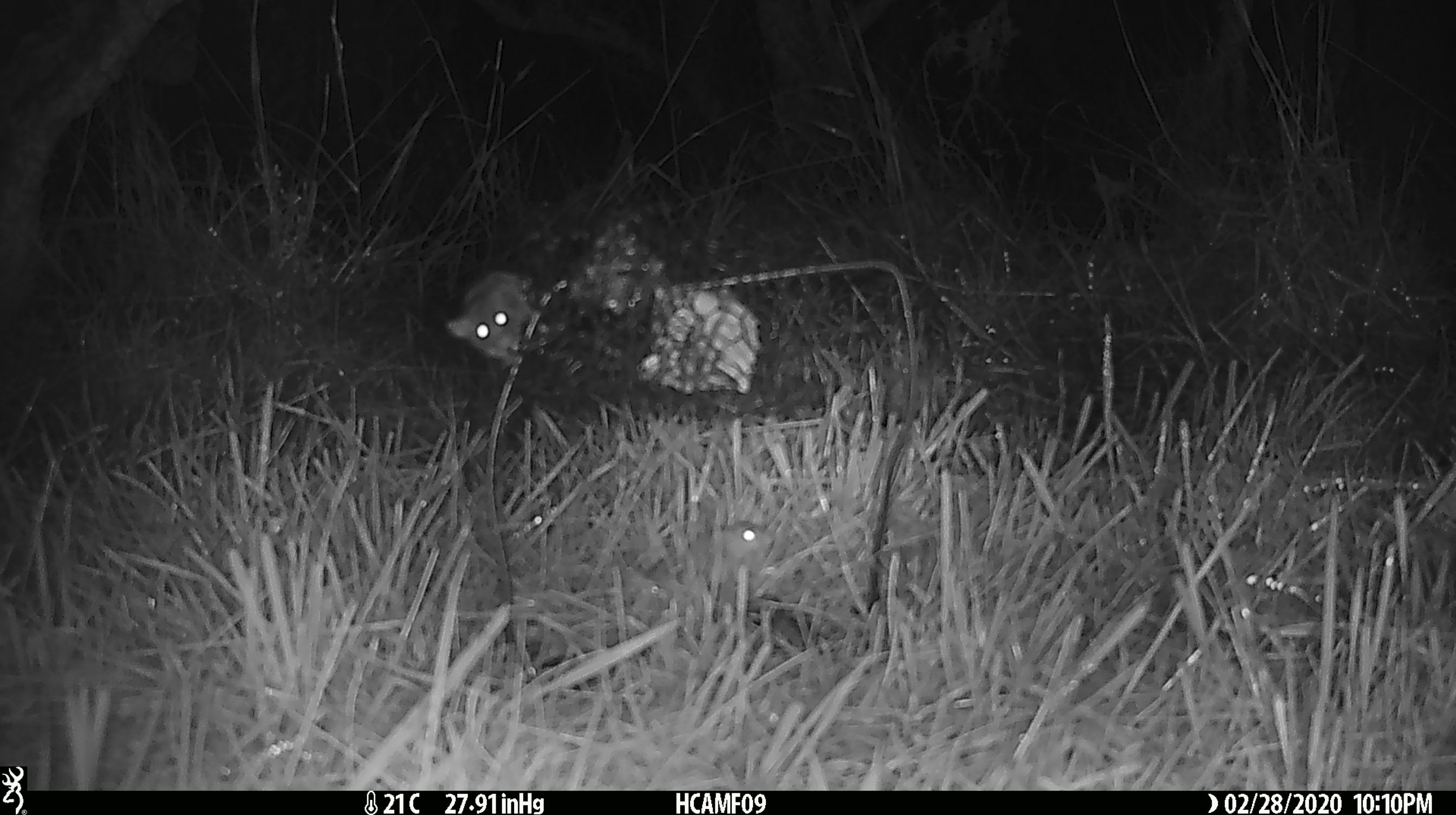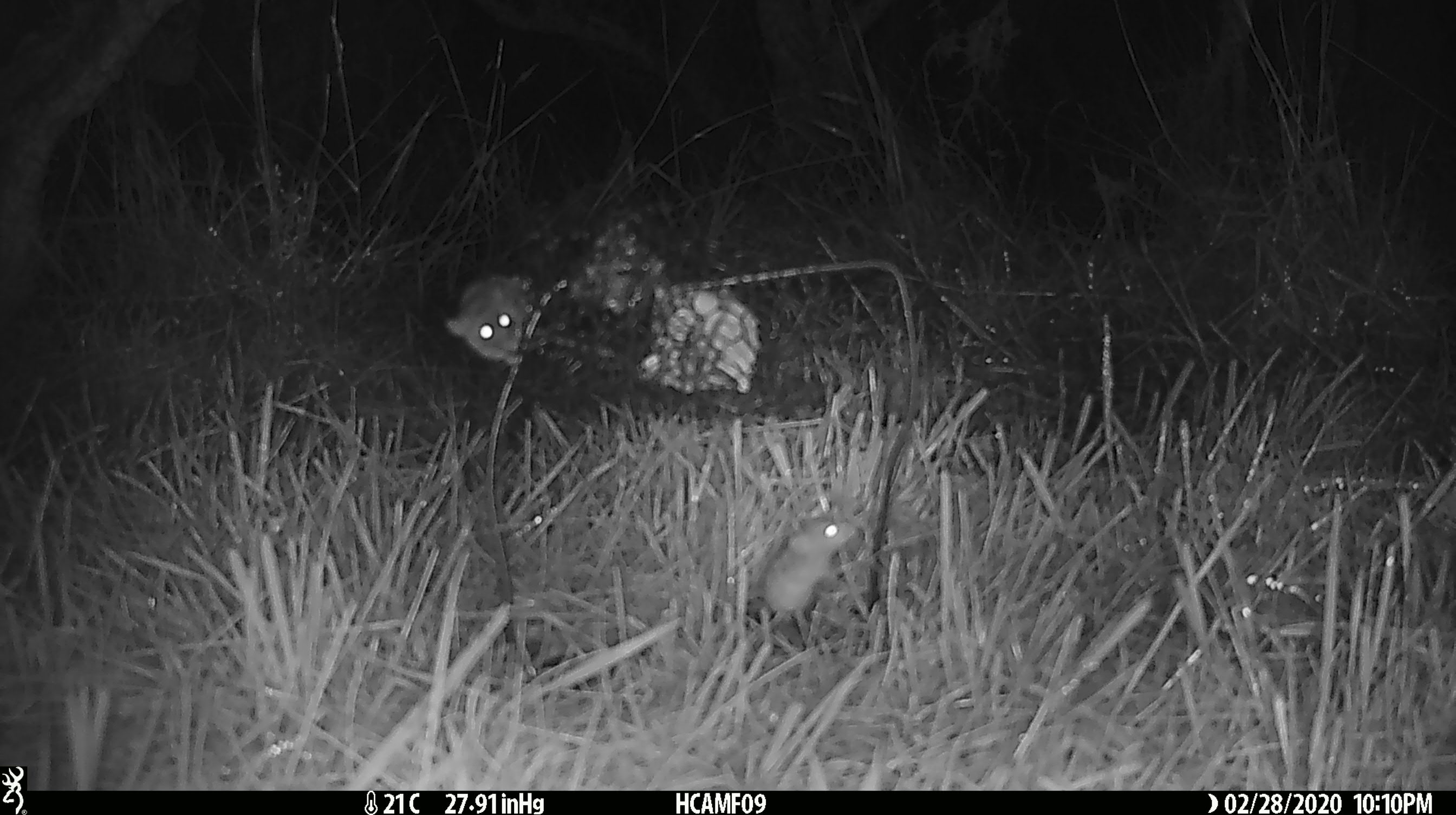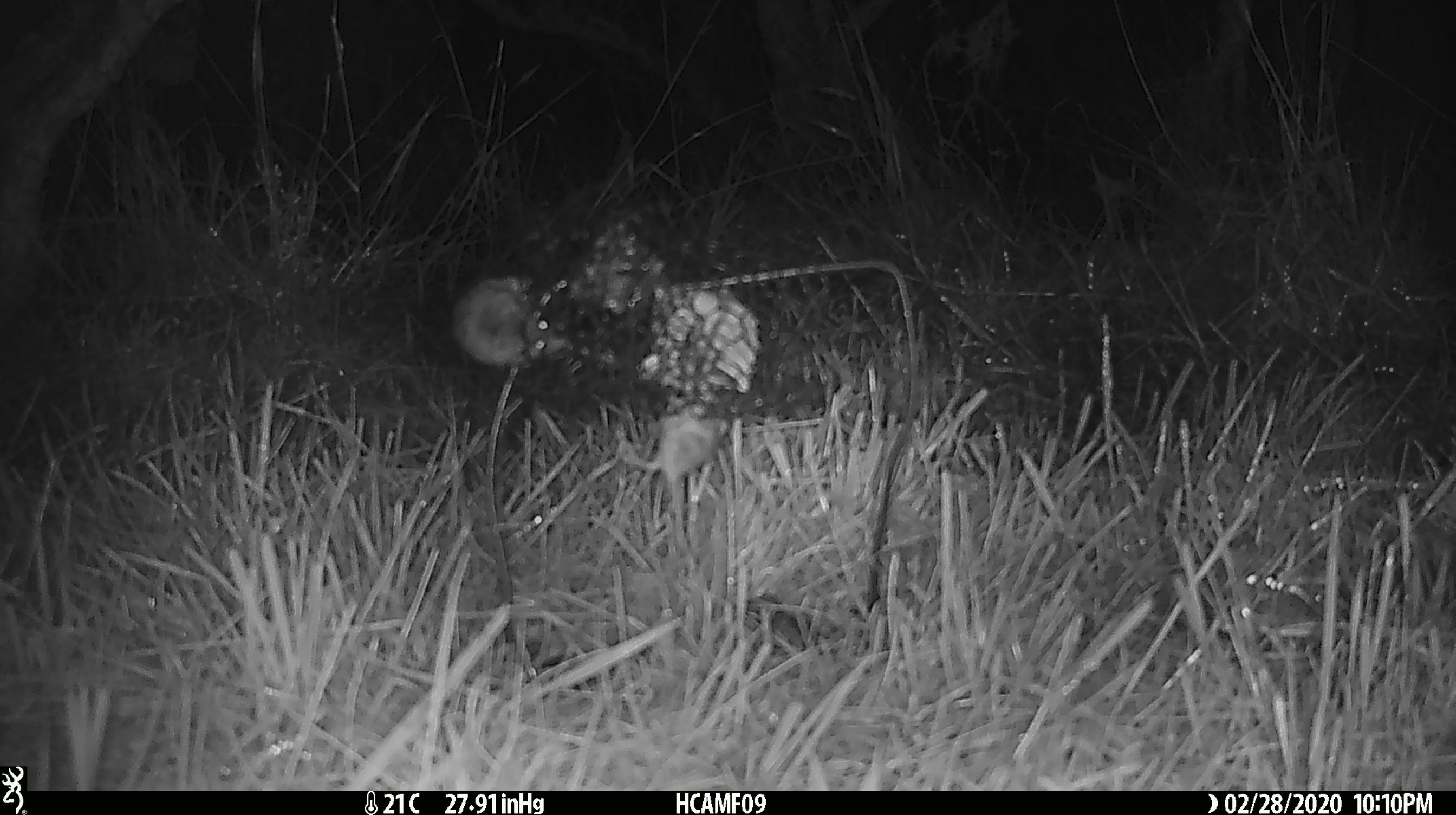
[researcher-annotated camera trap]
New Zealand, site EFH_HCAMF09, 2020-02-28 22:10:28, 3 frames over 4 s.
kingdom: Animalia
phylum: Chordata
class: Mammalia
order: Rodentia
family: Muridae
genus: Mus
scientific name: Mus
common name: mouse